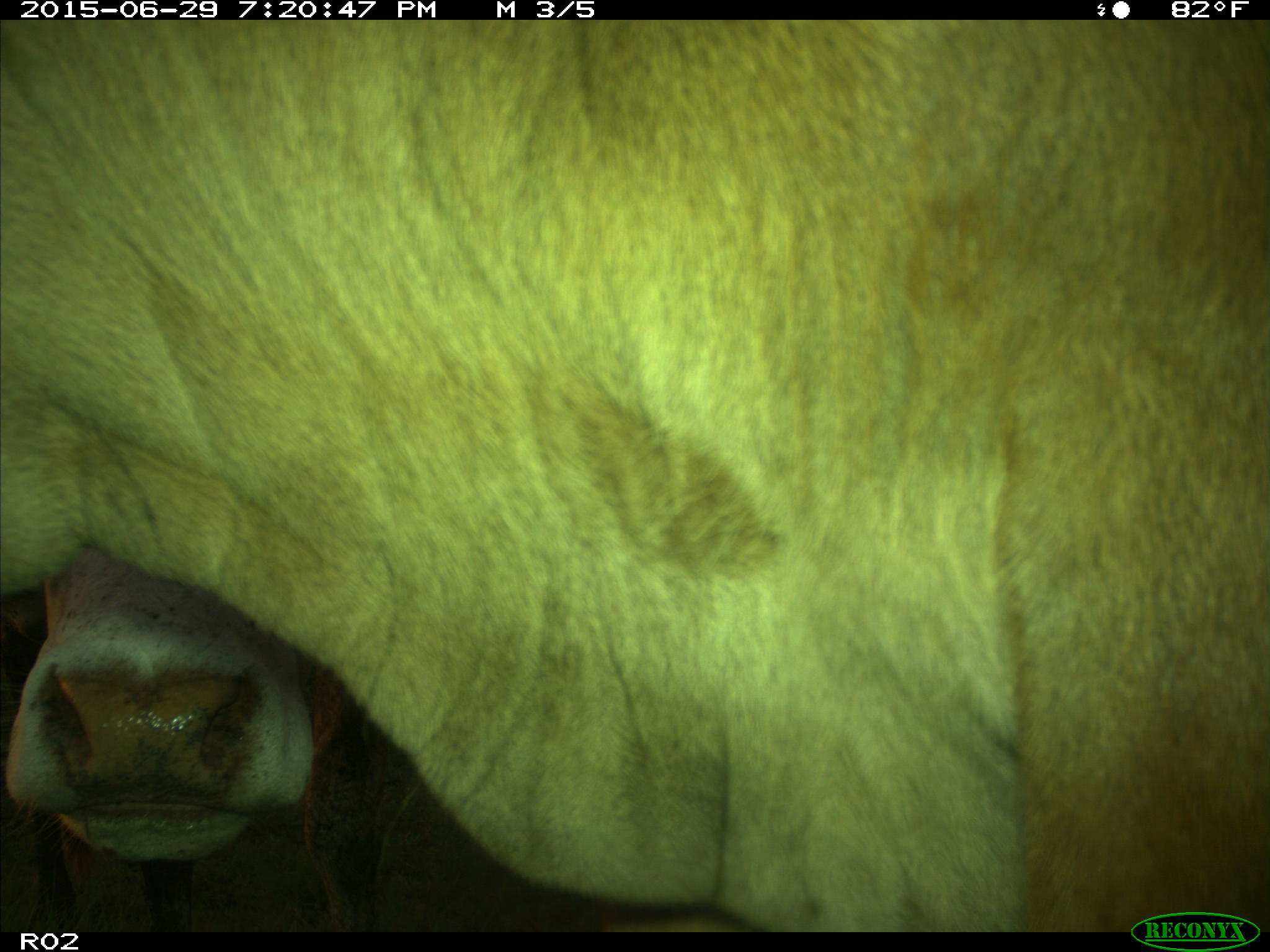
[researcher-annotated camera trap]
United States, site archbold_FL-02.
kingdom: Animalia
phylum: Chordata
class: Mammalia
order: Artiodactyla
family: Bovidae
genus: Bos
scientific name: Bos taurus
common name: domestic cow